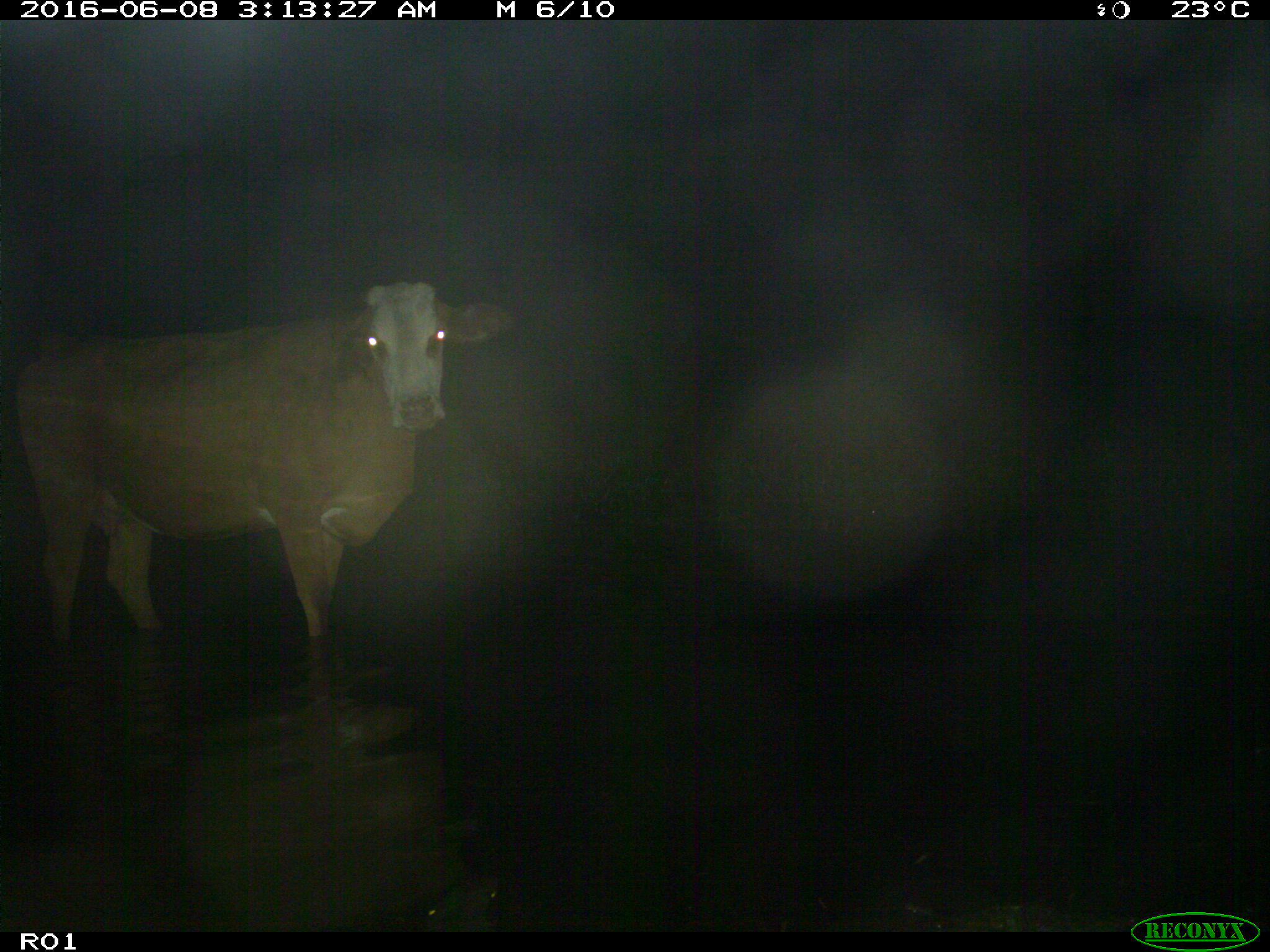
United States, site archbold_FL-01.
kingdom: Animalia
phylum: Chordata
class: Mammalia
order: Artiodactyla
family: Bovidae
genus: Bos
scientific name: Bos taurus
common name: domestic cow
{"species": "Bos taurus (domestic cow)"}